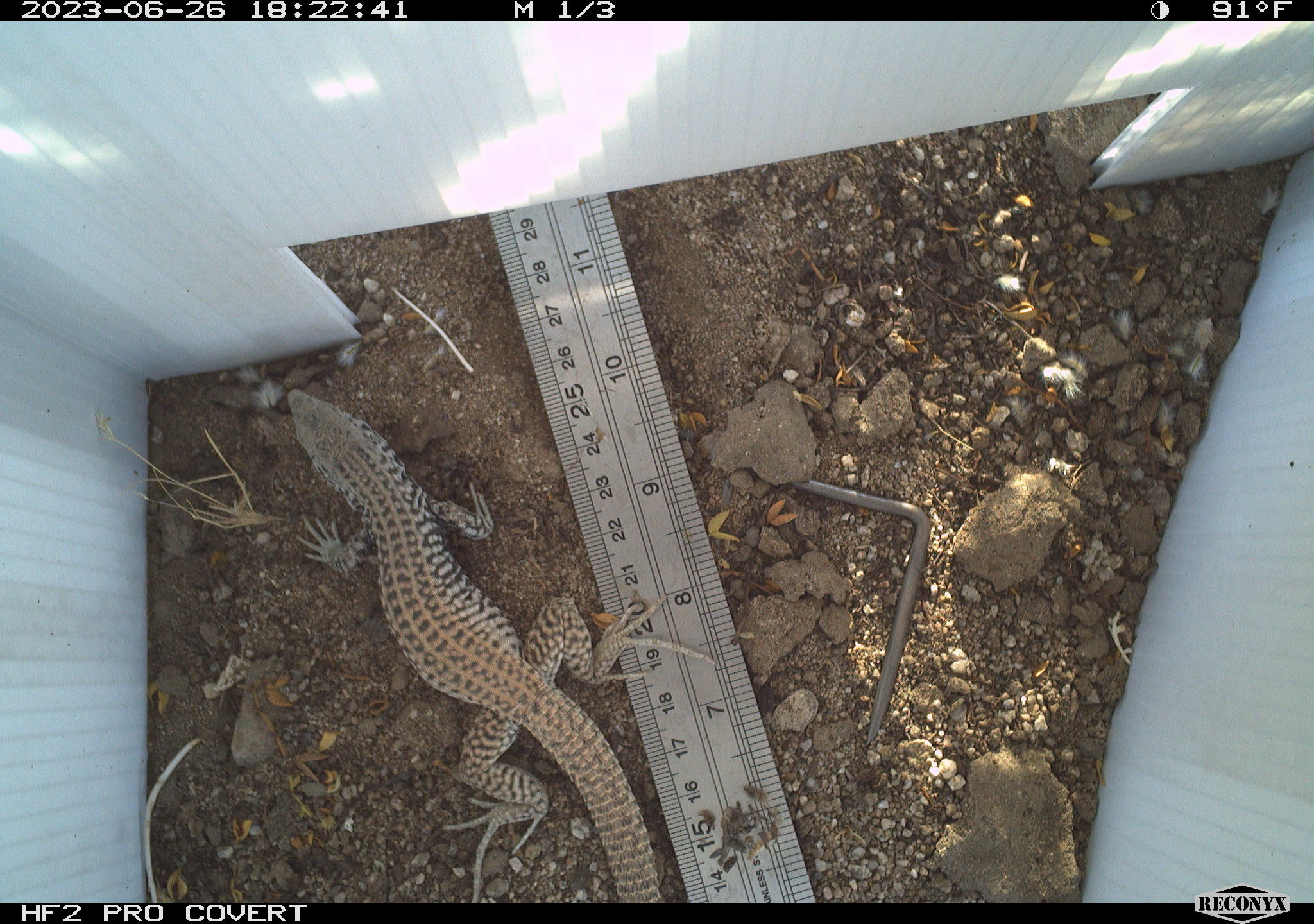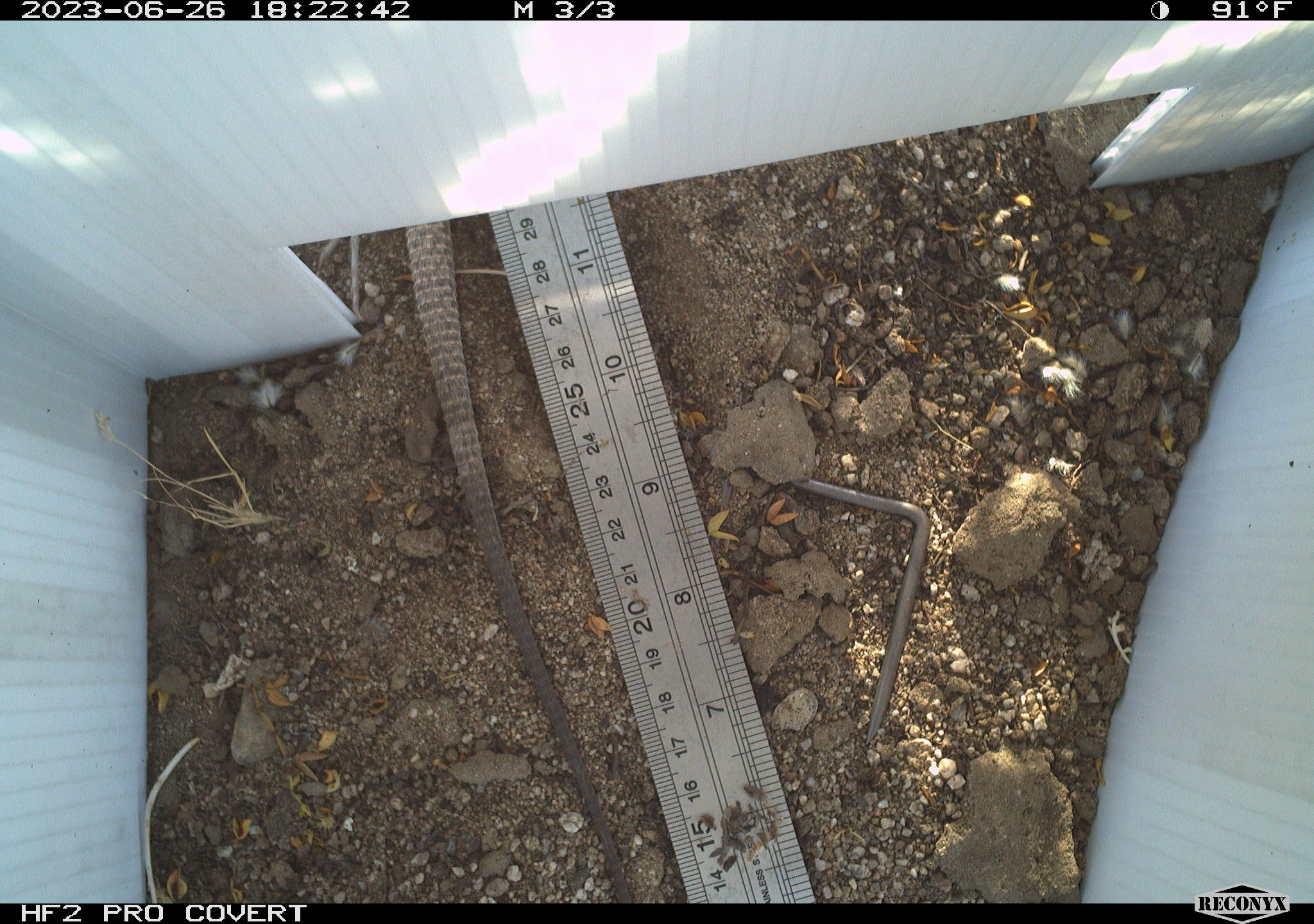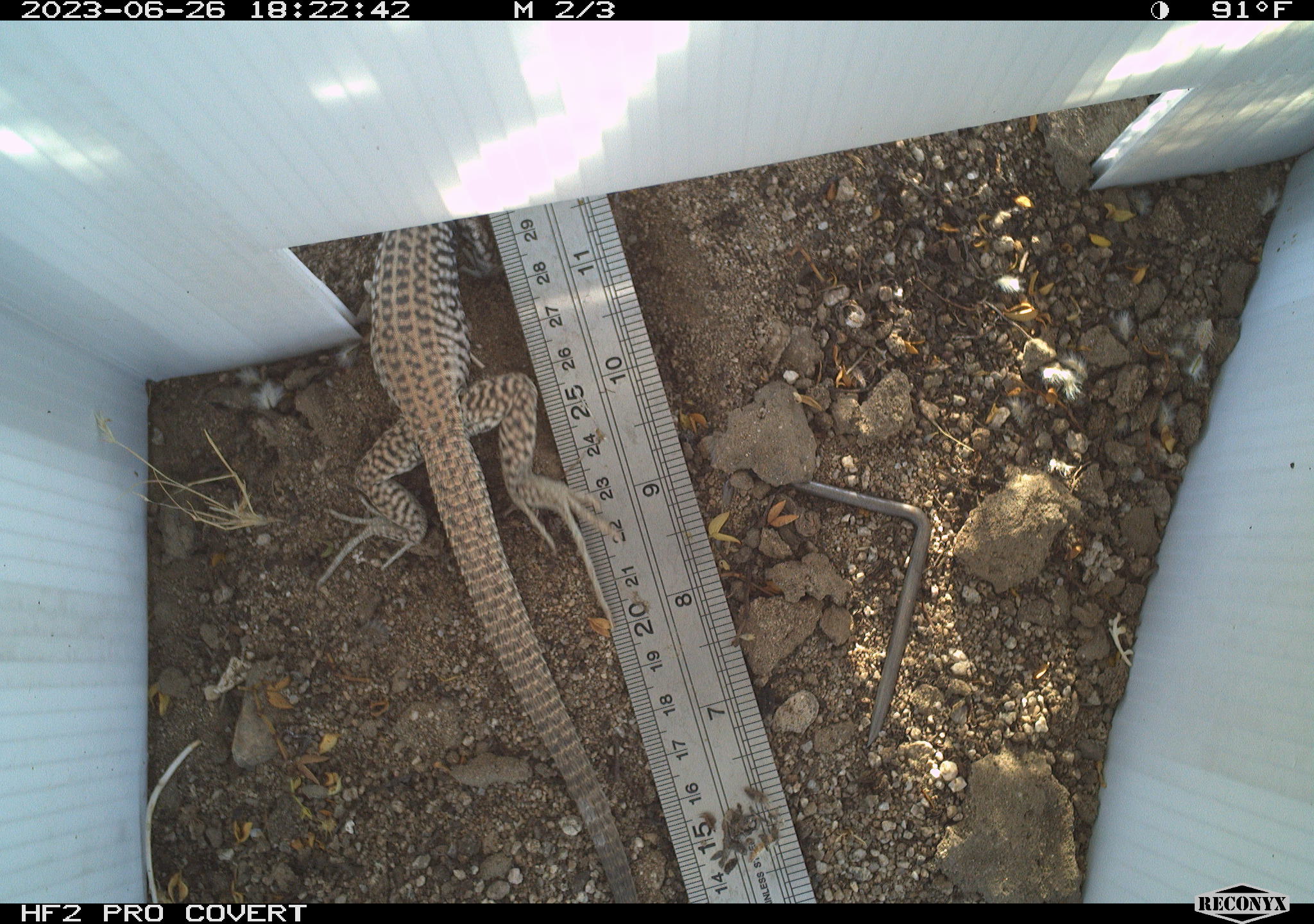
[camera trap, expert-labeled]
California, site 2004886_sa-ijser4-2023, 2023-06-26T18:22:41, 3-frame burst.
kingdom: Animalia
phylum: Chordata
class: Reptilia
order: Squamata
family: Teiidae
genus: Aspidoscelis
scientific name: Aspidoscelis tigris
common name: western whiptail